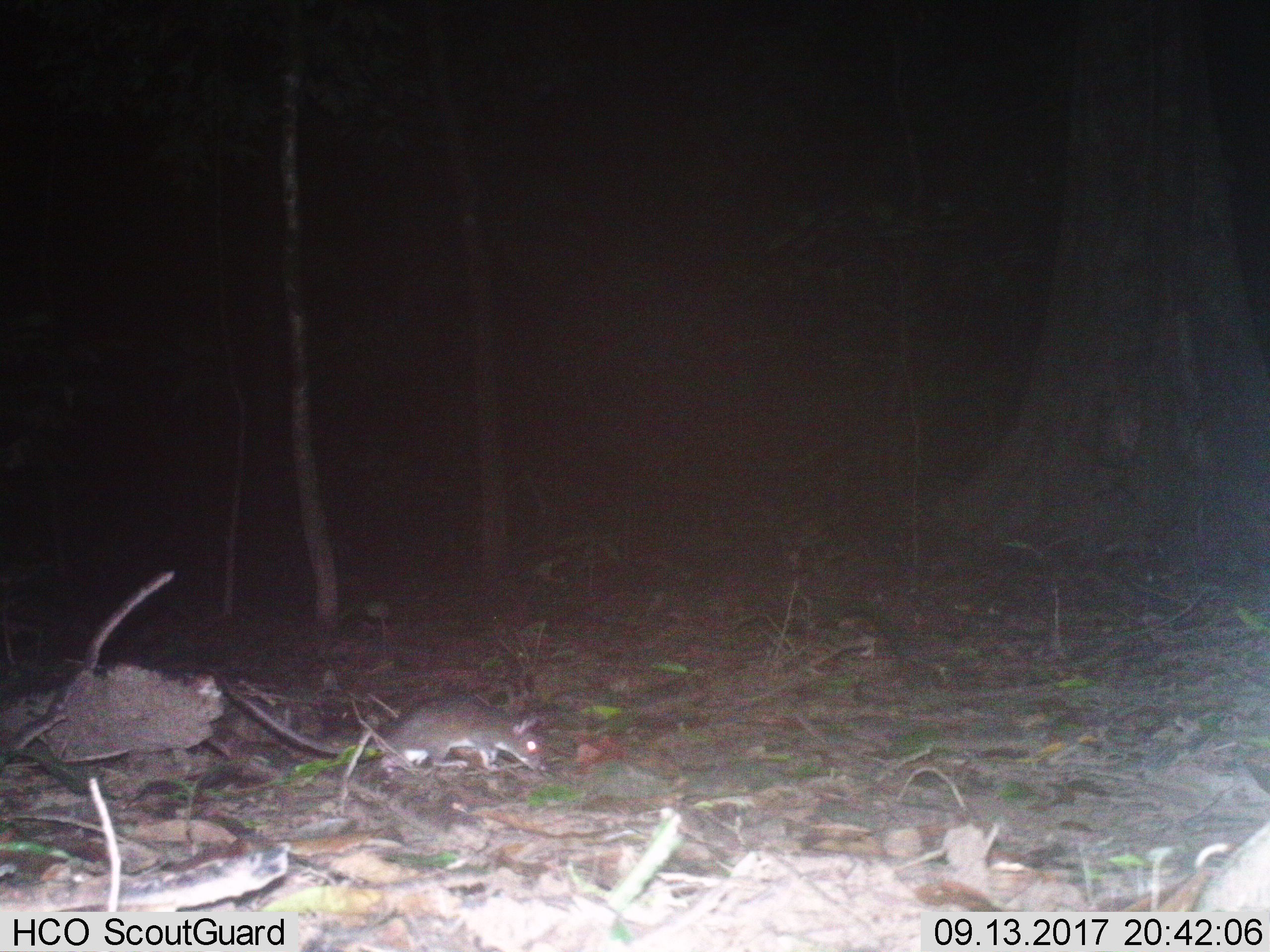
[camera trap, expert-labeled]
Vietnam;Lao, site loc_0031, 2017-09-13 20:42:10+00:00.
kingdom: Animalia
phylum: Chordata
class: Mammalia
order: Rodentia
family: Muridae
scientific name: Muridae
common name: old-world mice and rats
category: unidentified murid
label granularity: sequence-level